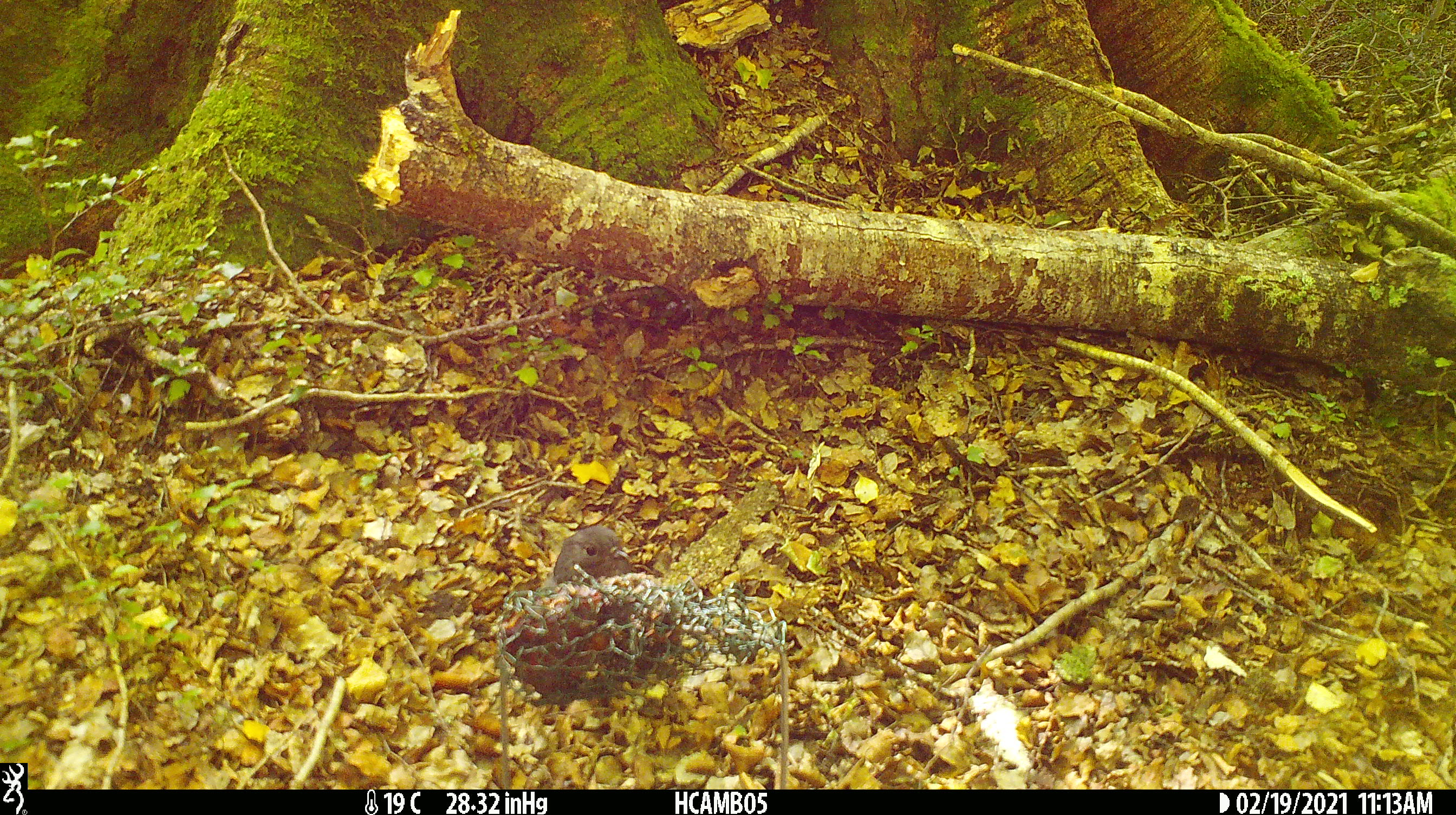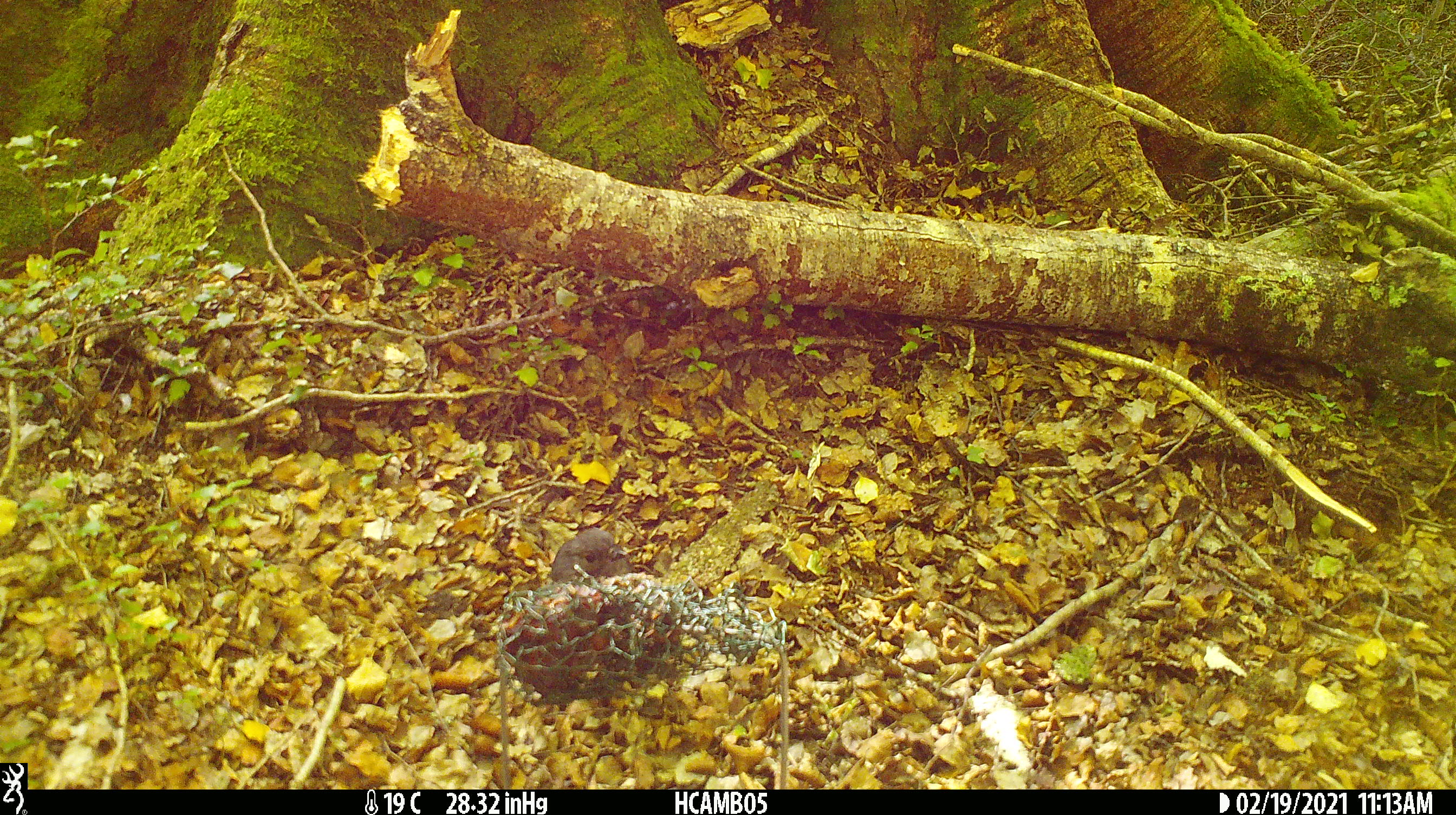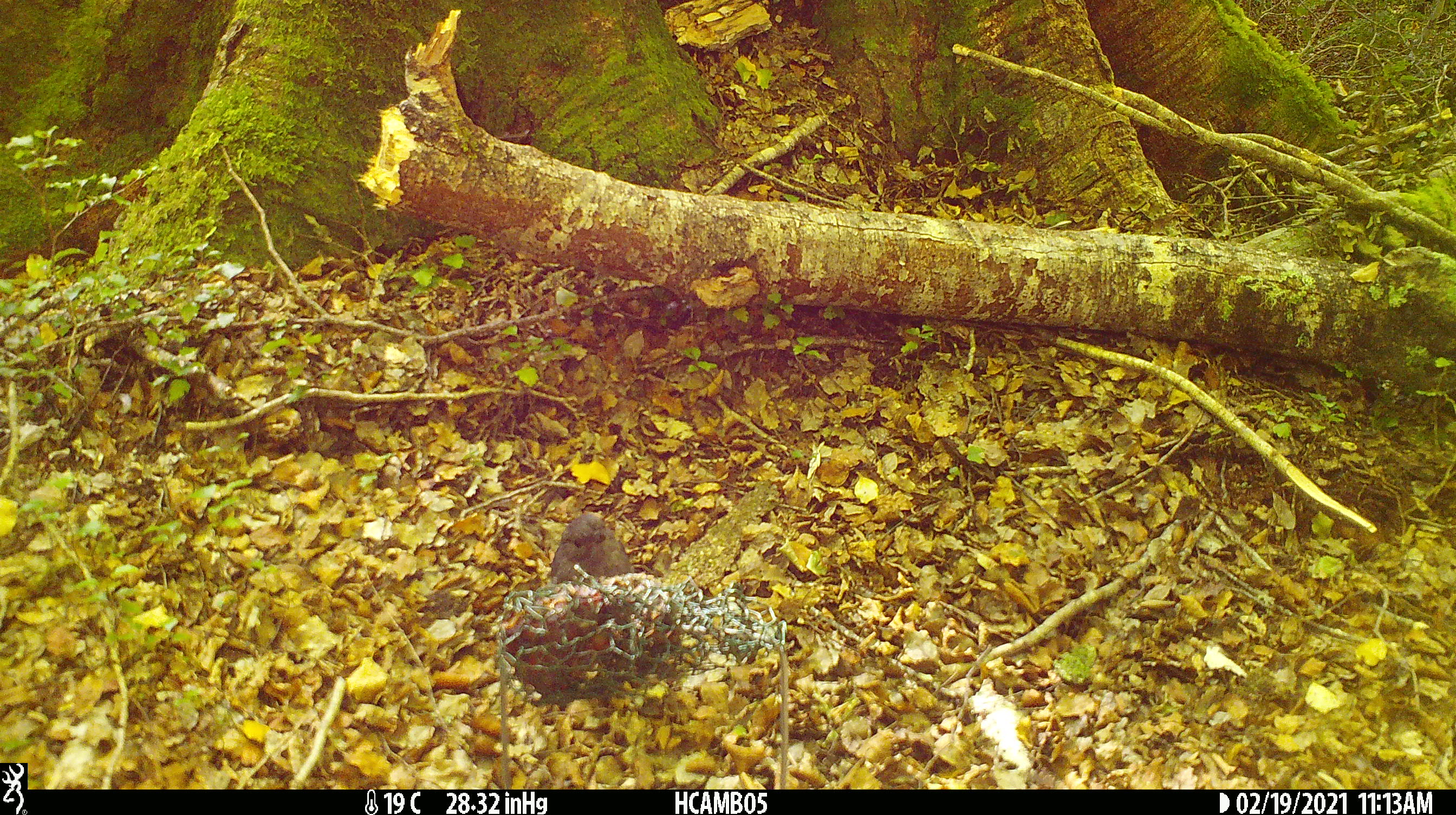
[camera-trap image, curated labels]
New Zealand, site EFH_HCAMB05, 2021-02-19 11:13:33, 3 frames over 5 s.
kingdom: Animalia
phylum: Chordata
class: Aves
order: Passeriformes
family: Petroicidae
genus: Petroica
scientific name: Petroica australis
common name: new zealand robin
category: robin